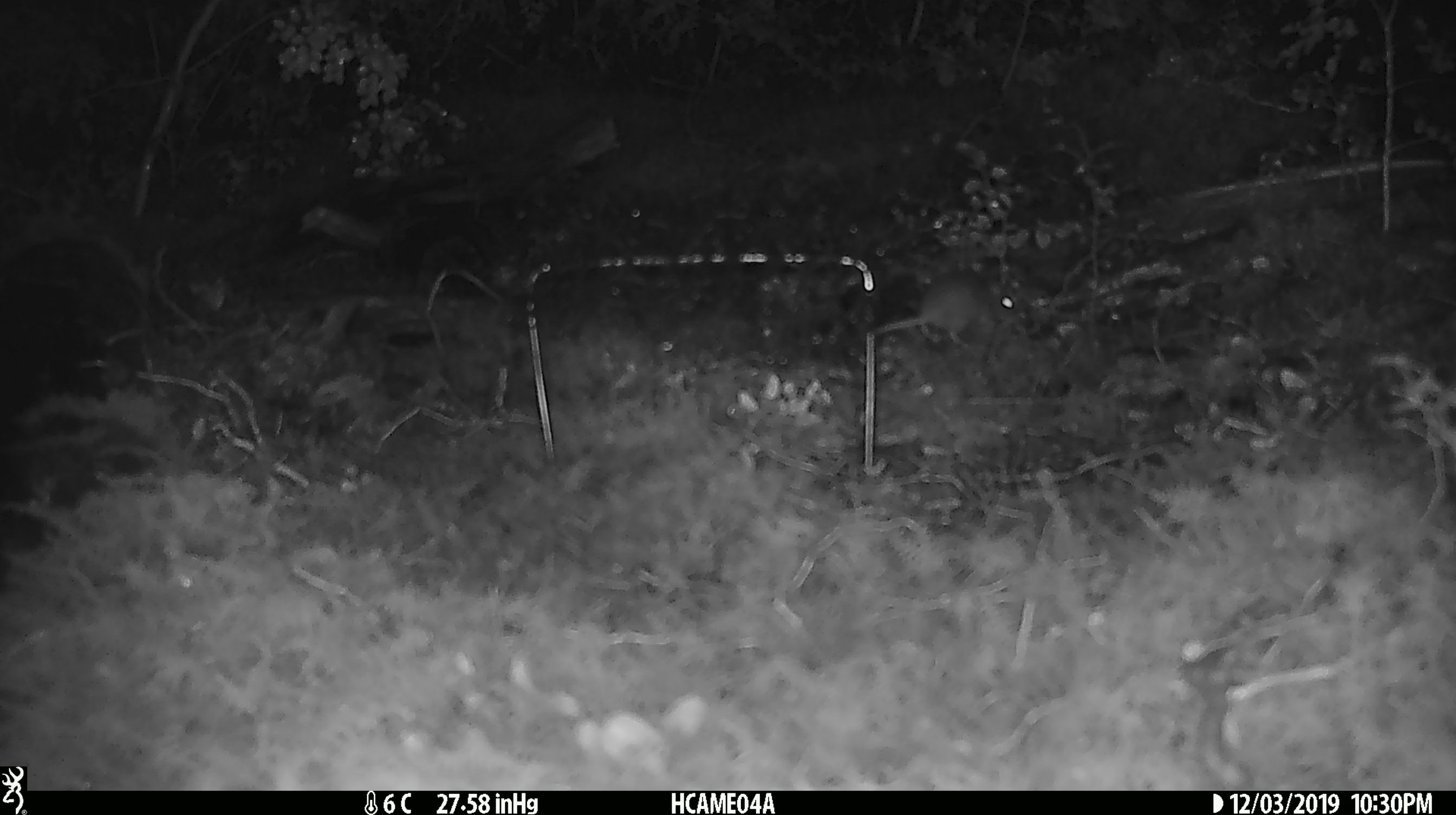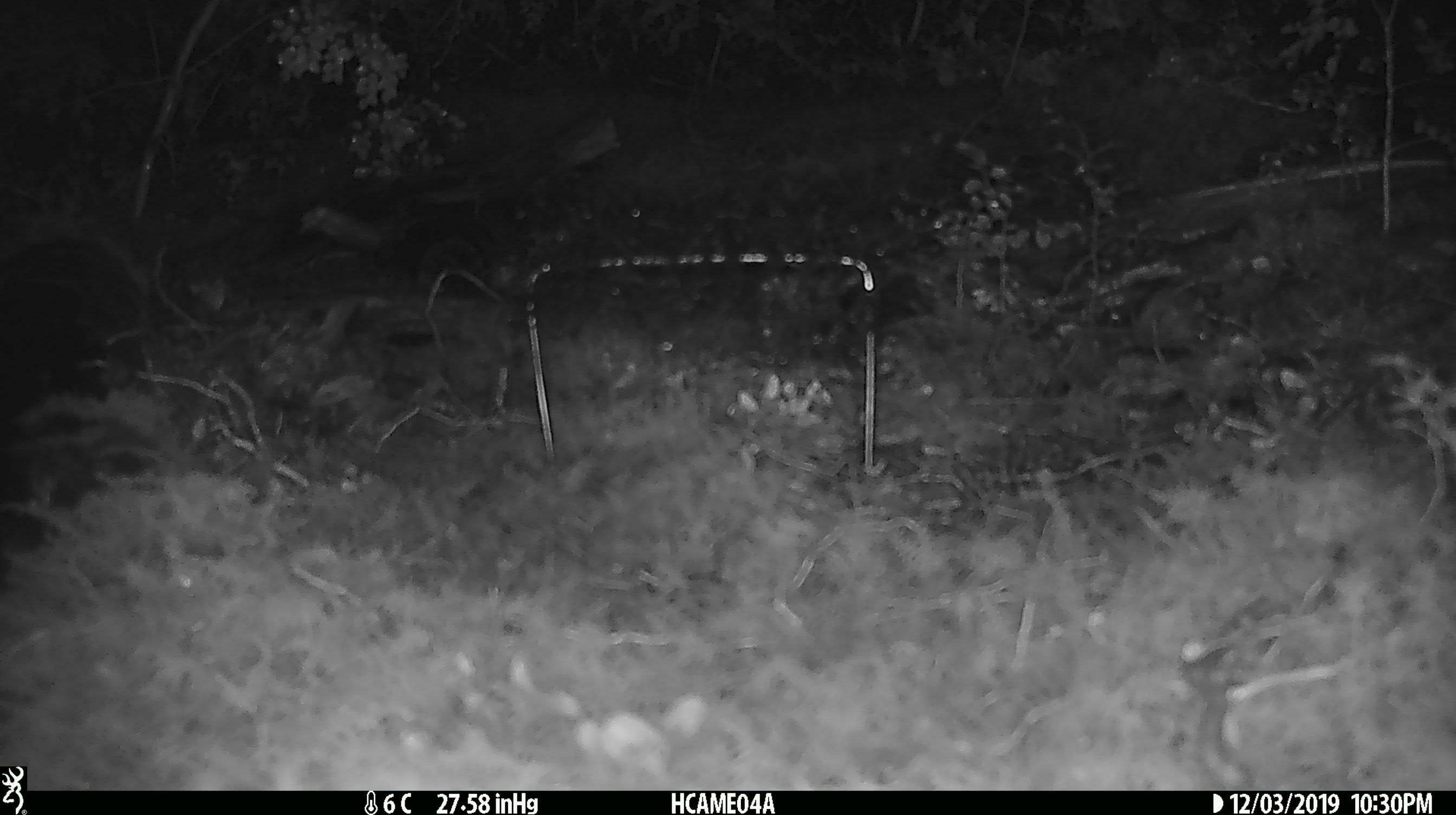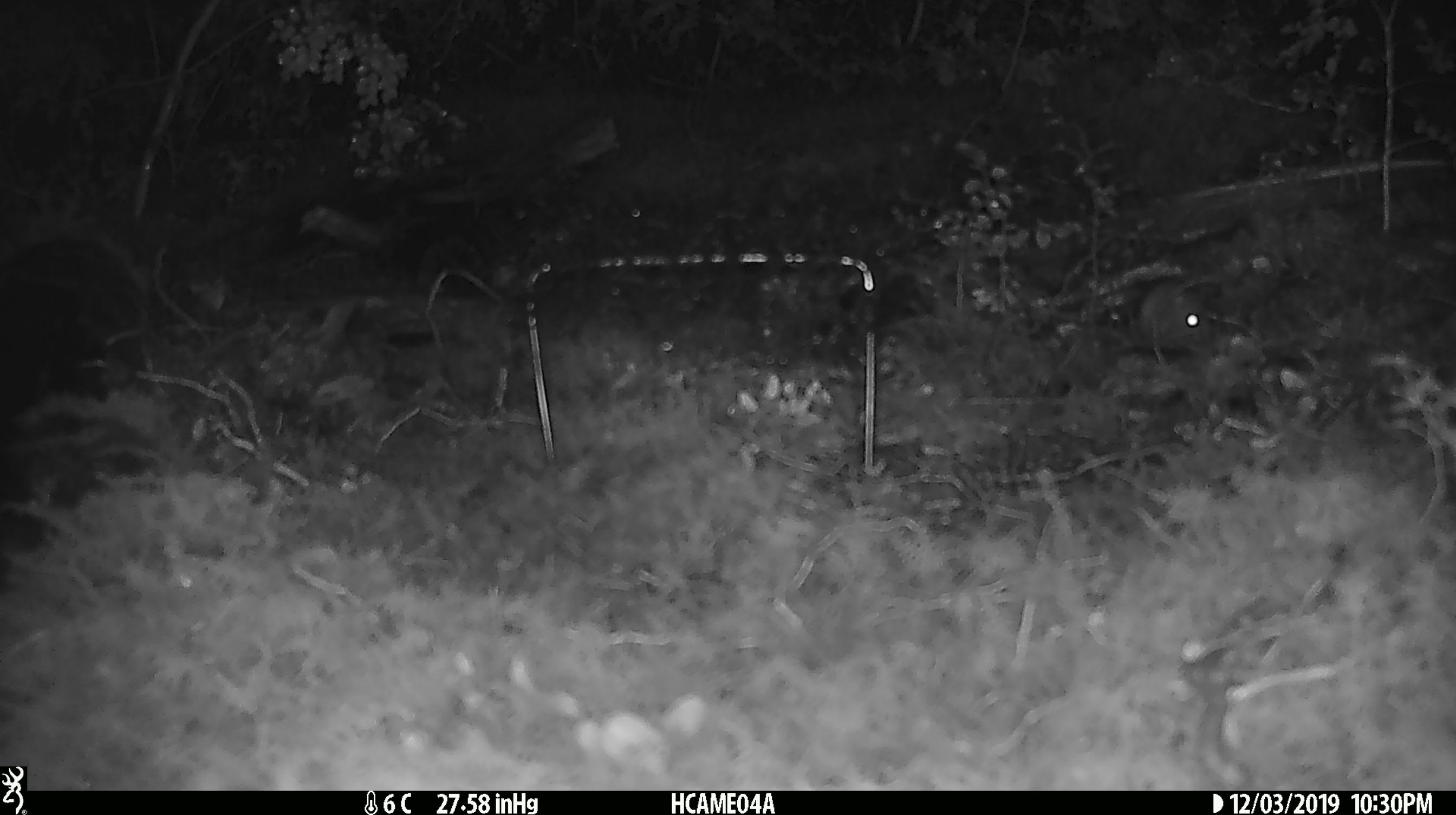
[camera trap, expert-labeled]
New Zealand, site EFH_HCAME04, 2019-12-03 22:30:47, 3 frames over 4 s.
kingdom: Animalia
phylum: Chordata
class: Mammalia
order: Rodentia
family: Muridae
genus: Mus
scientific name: Mus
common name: mouse